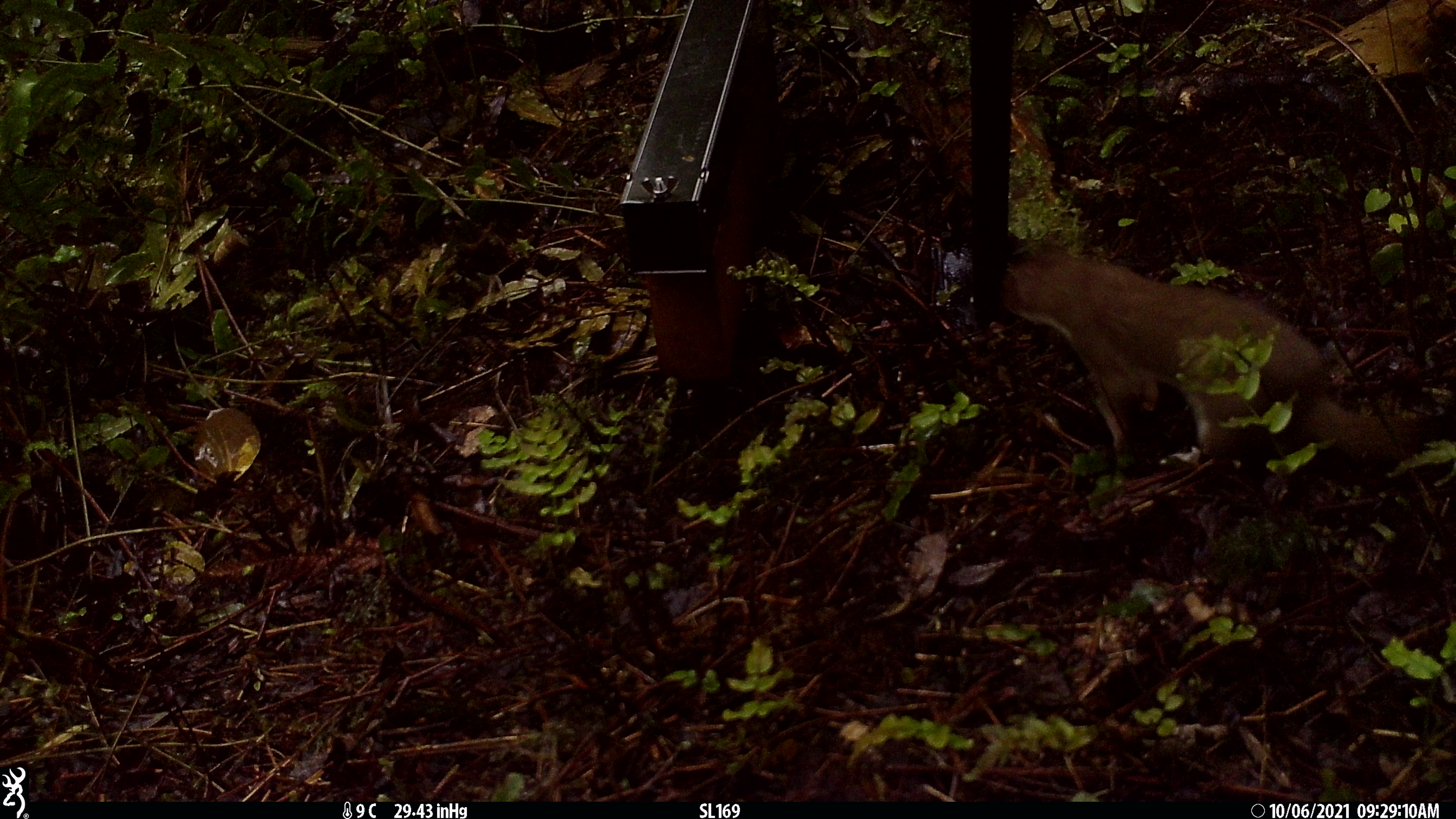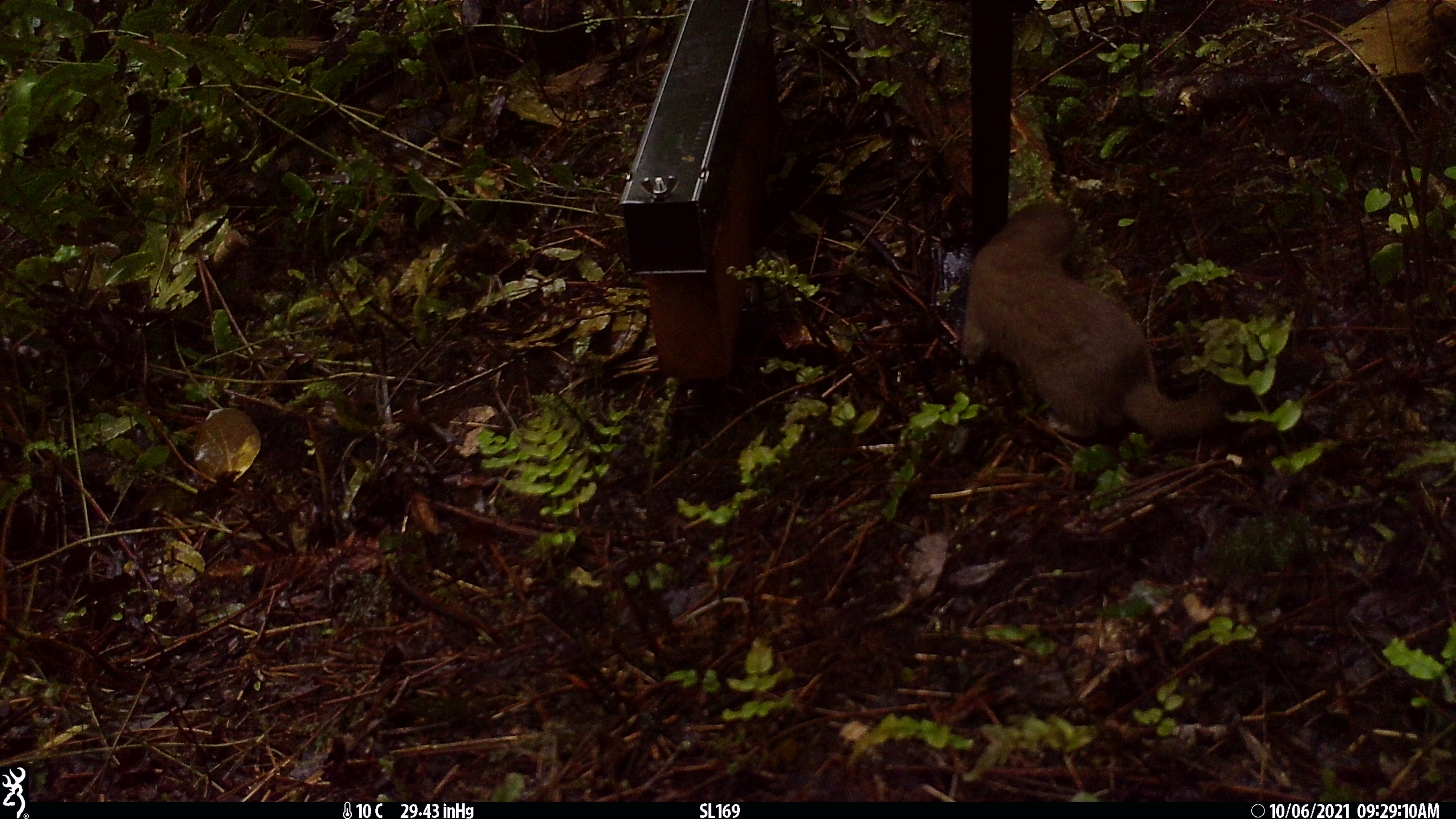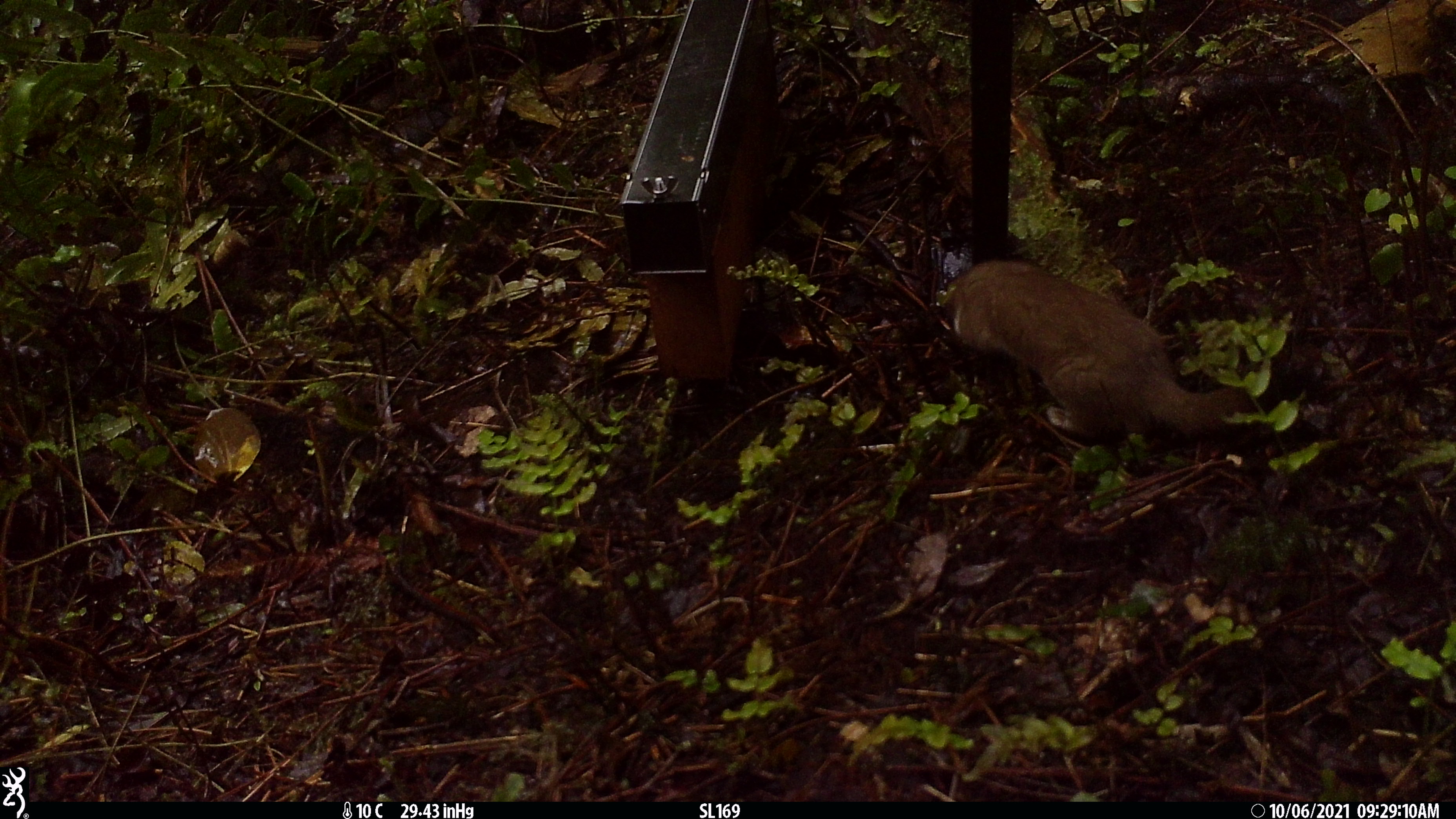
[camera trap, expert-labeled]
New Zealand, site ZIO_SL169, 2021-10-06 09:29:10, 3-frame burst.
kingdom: Animalia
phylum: Chordata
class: Mammalia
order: Carnivora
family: Mustelidae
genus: Mustela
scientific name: Mustela erminea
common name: stoat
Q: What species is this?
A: Stoat (Mustela erminea).